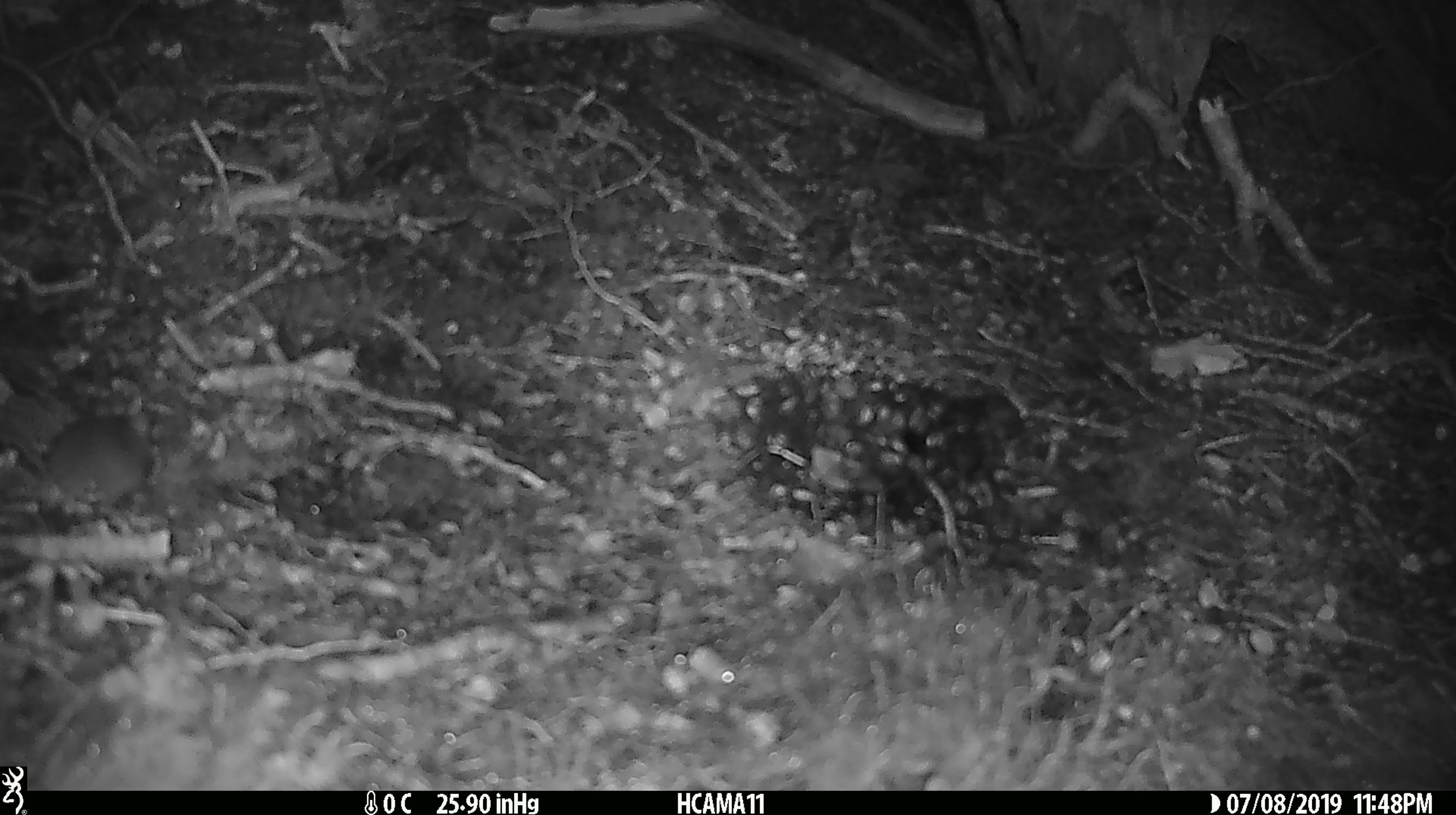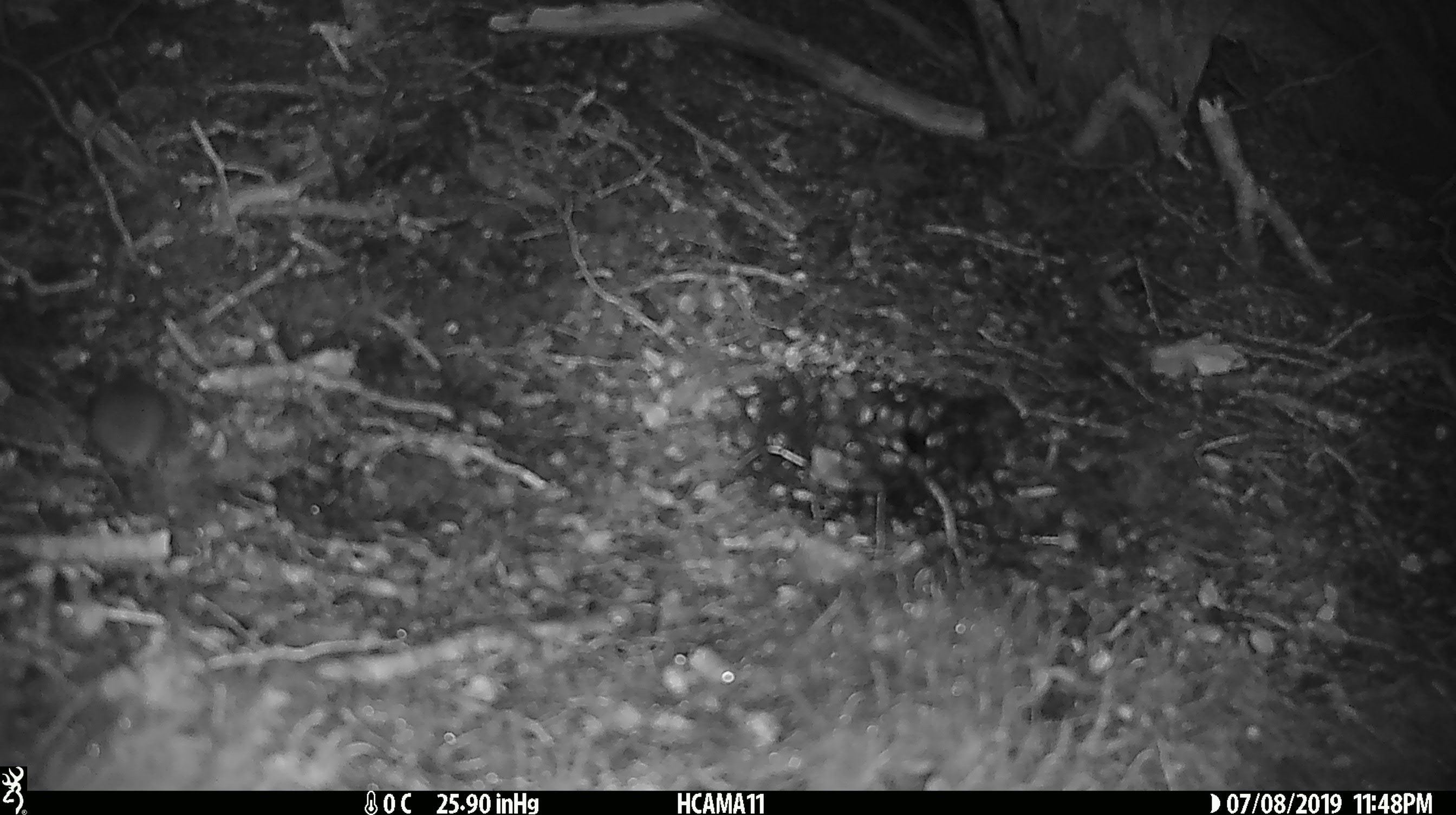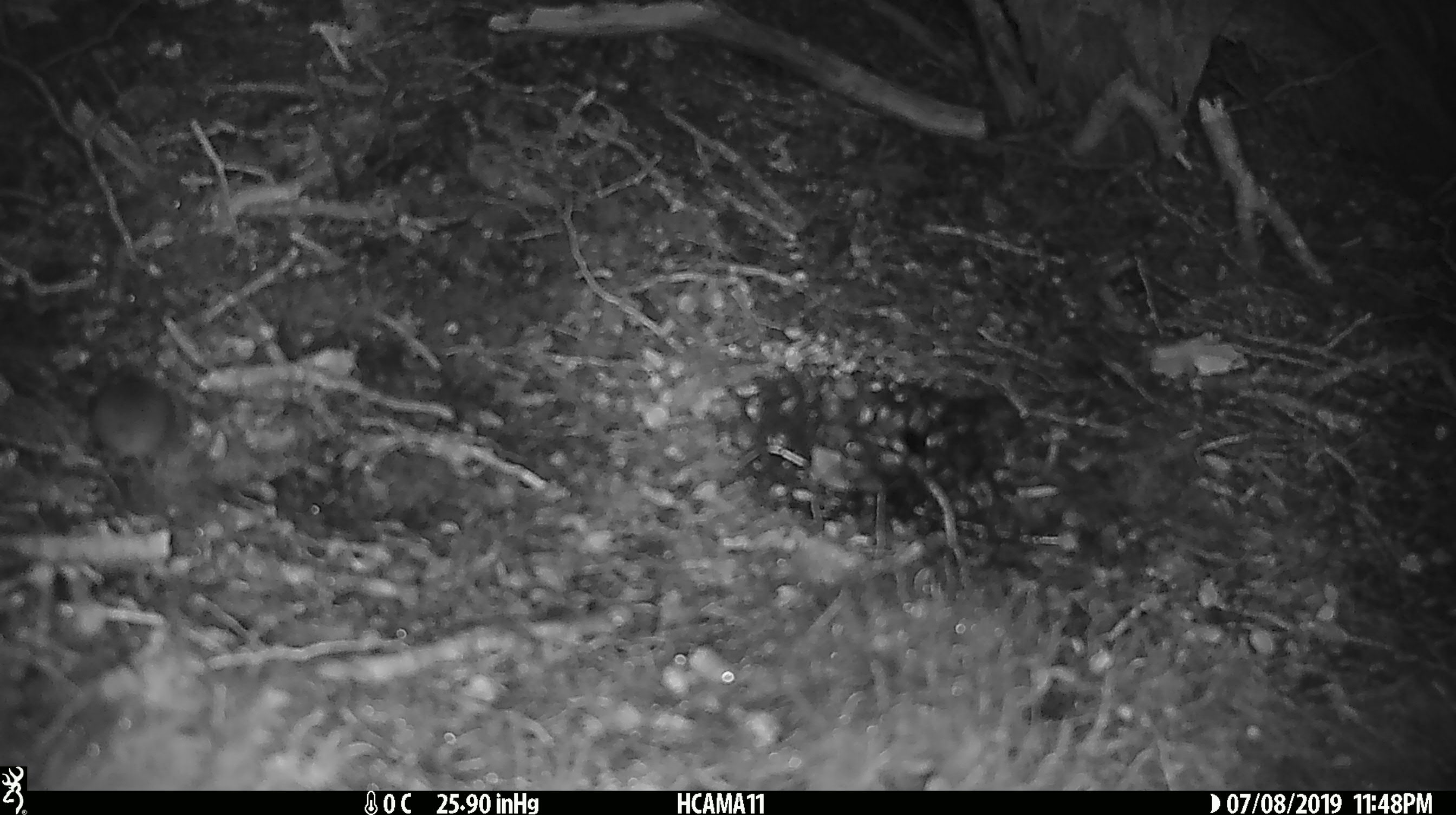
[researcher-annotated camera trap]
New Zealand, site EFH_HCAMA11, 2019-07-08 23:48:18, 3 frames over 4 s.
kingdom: Animalia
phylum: Chordata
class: Mammalia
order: Rodentia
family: Muridae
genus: Mus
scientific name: Mus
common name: mouse